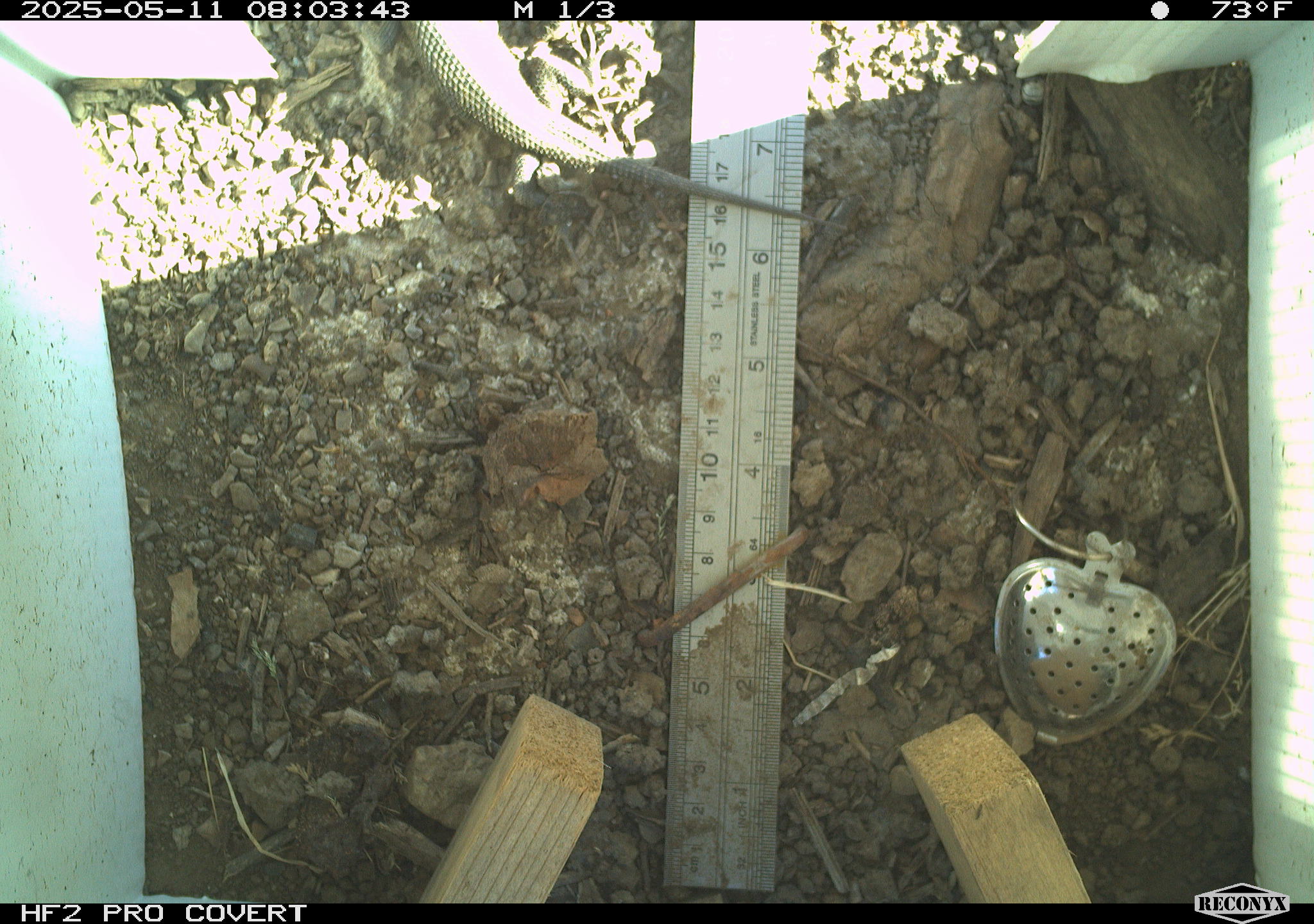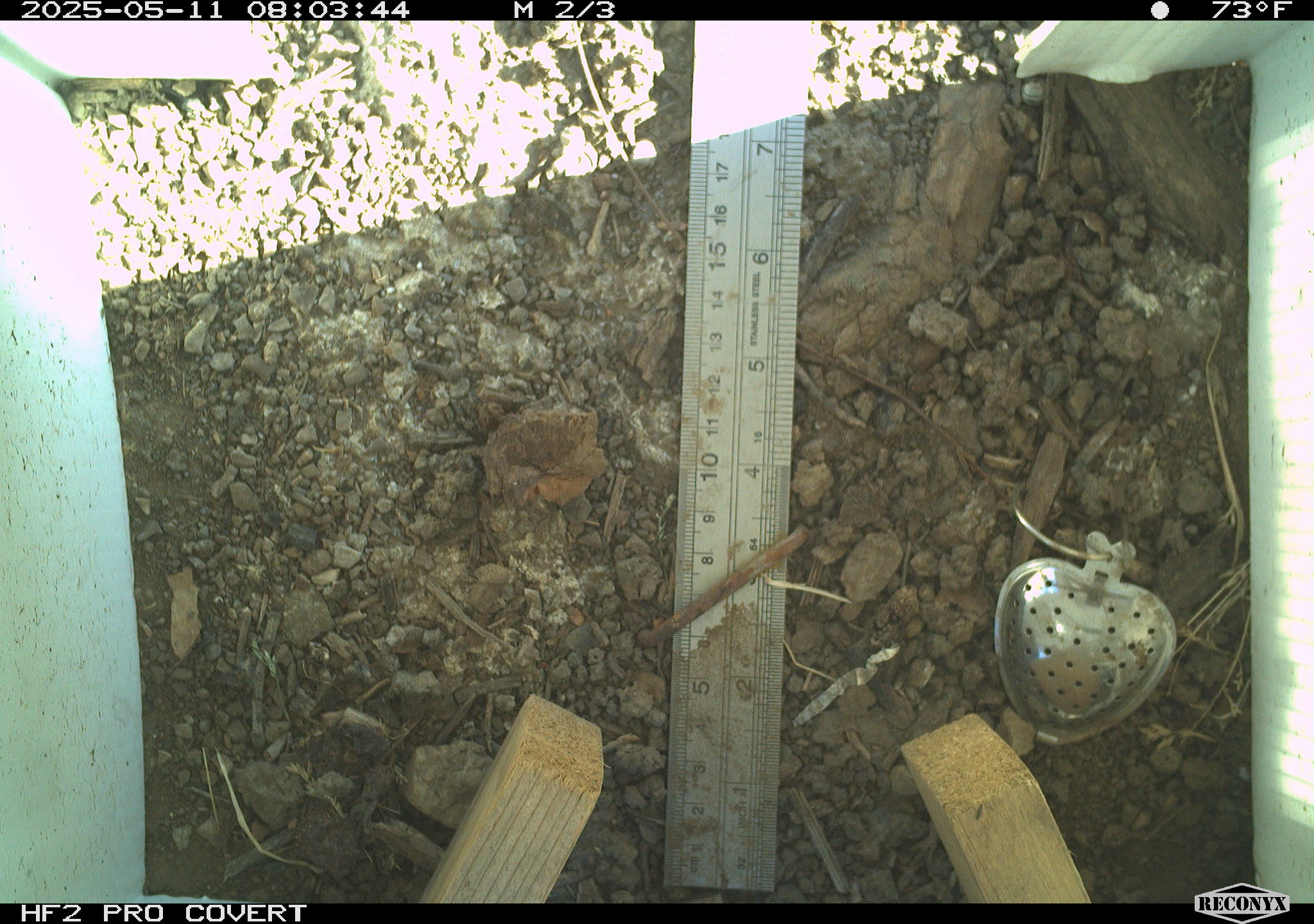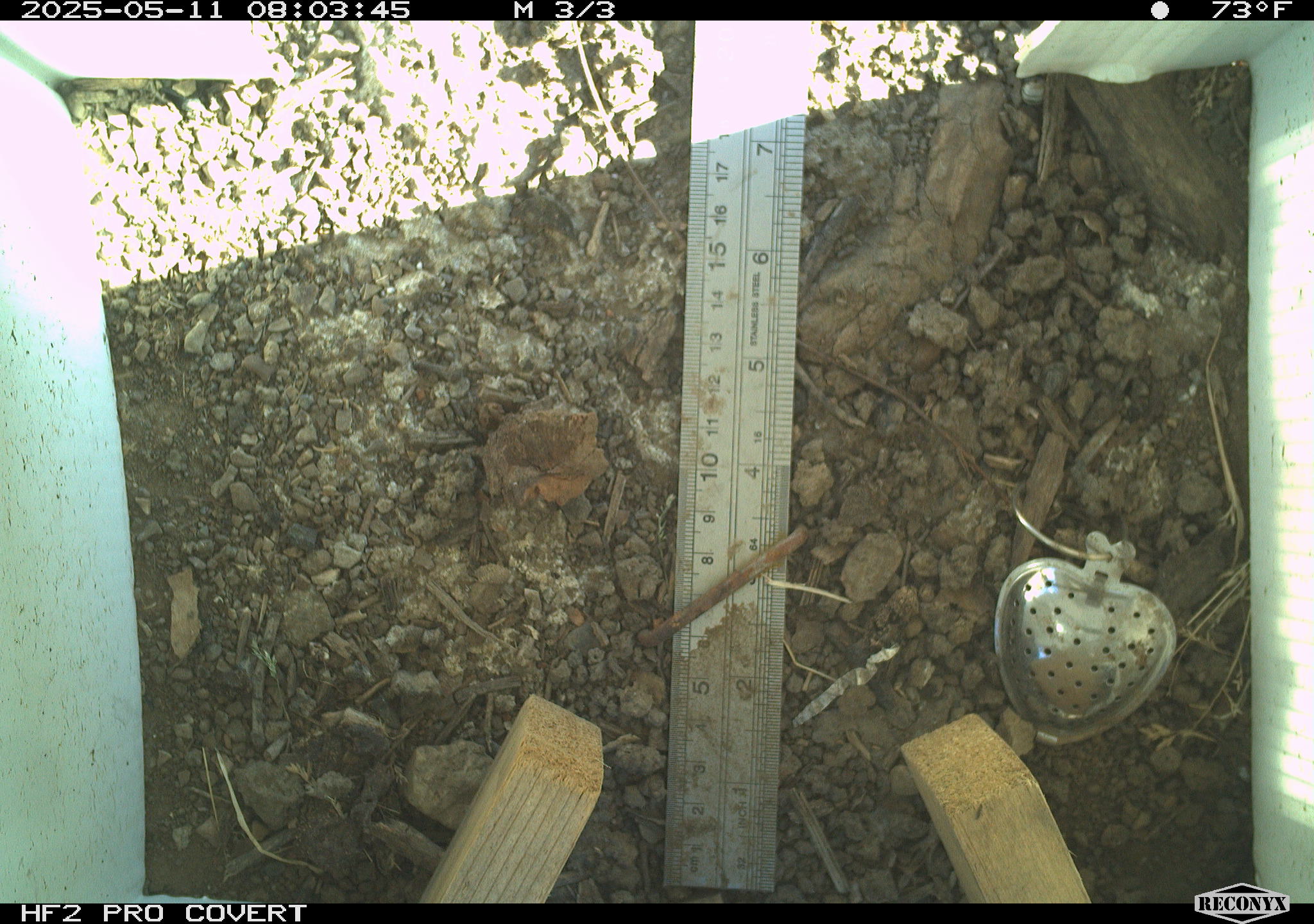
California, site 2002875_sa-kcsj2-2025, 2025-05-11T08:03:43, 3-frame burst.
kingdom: Animalia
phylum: Chordata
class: Reptilia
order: Squamata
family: Phrynosomatidae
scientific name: Phrynosomatidae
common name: north american spiny lizards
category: sceloporus/uta species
Sceloporus/uta species (north american spiny lizards) (Phrynosomatidae).